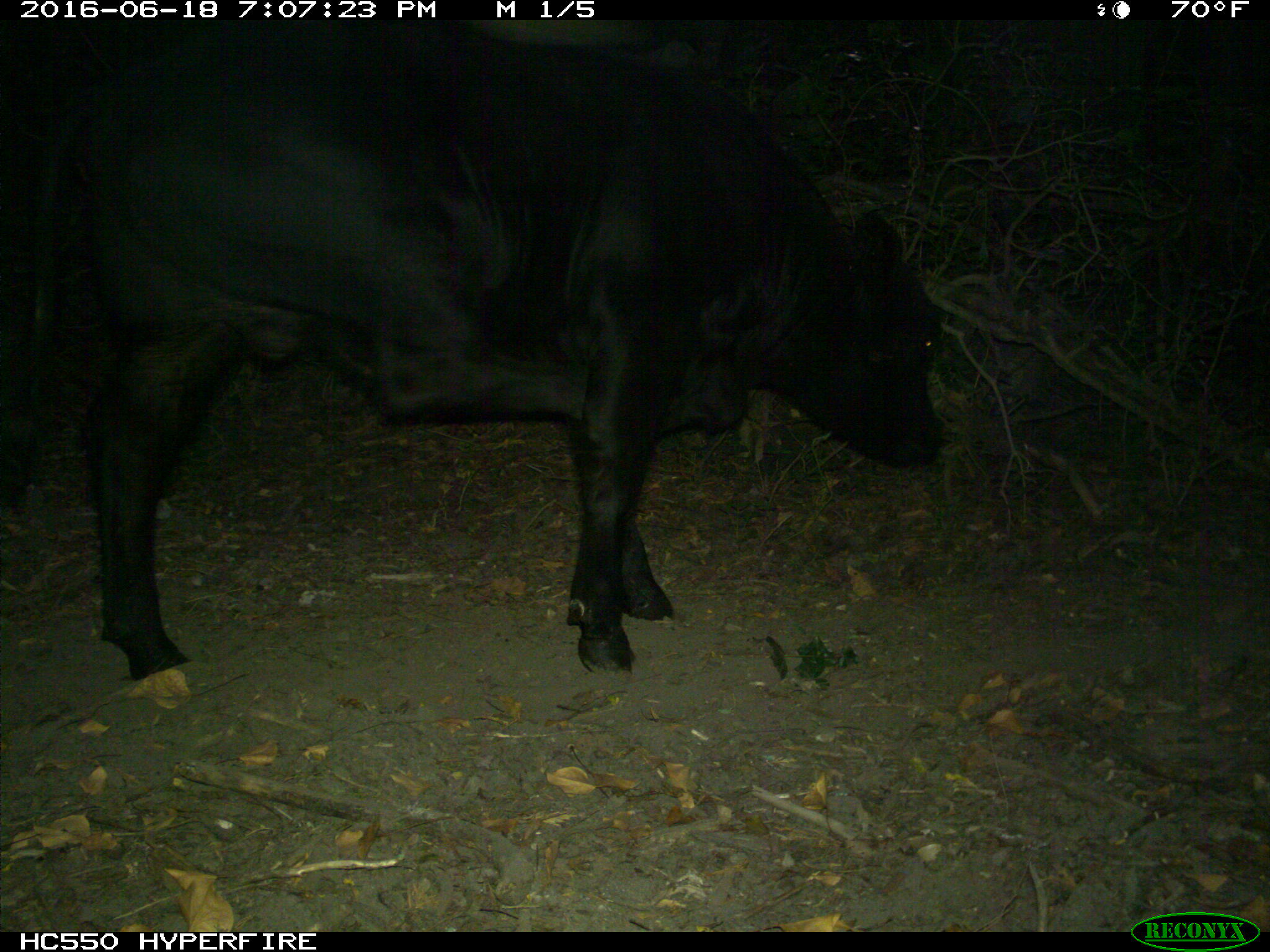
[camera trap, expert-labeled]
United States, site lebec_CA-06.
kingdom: Animalia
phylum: Chordata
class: Mammalia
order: Artiodactyla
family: Bovidae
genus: Bos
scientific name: Bos taurus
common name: domestic cow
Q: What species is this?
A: Bos taurus (domestic cow).